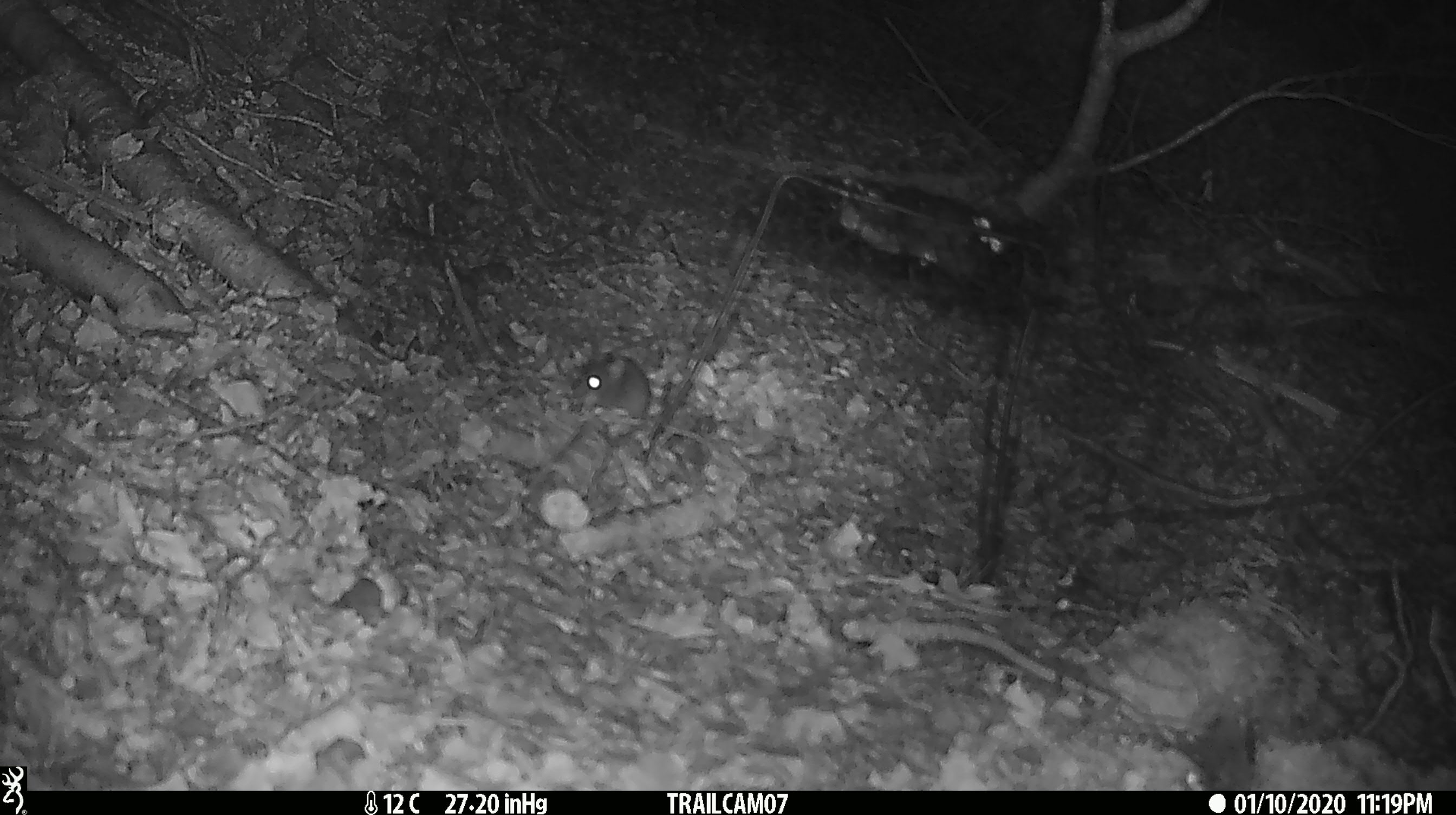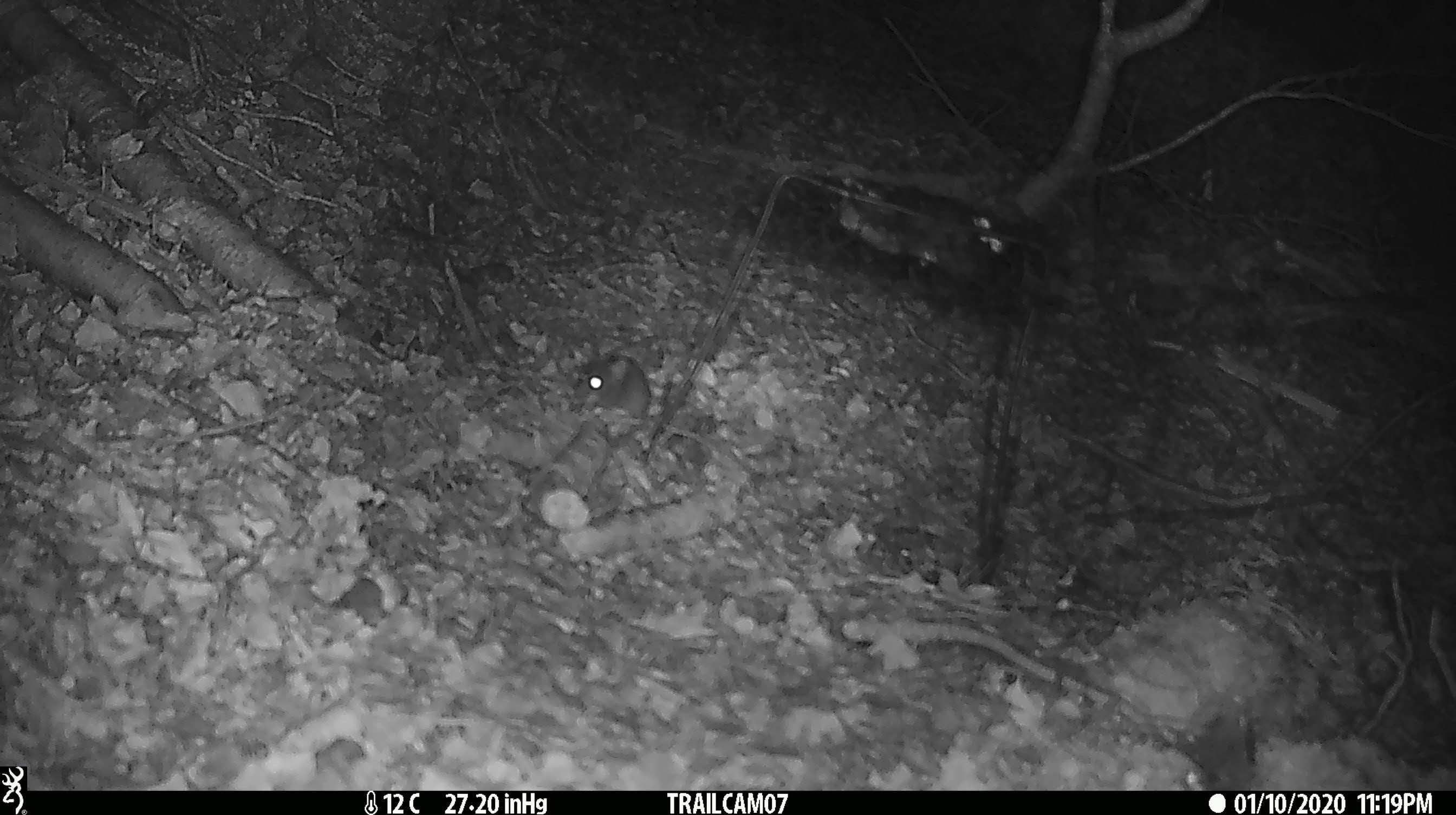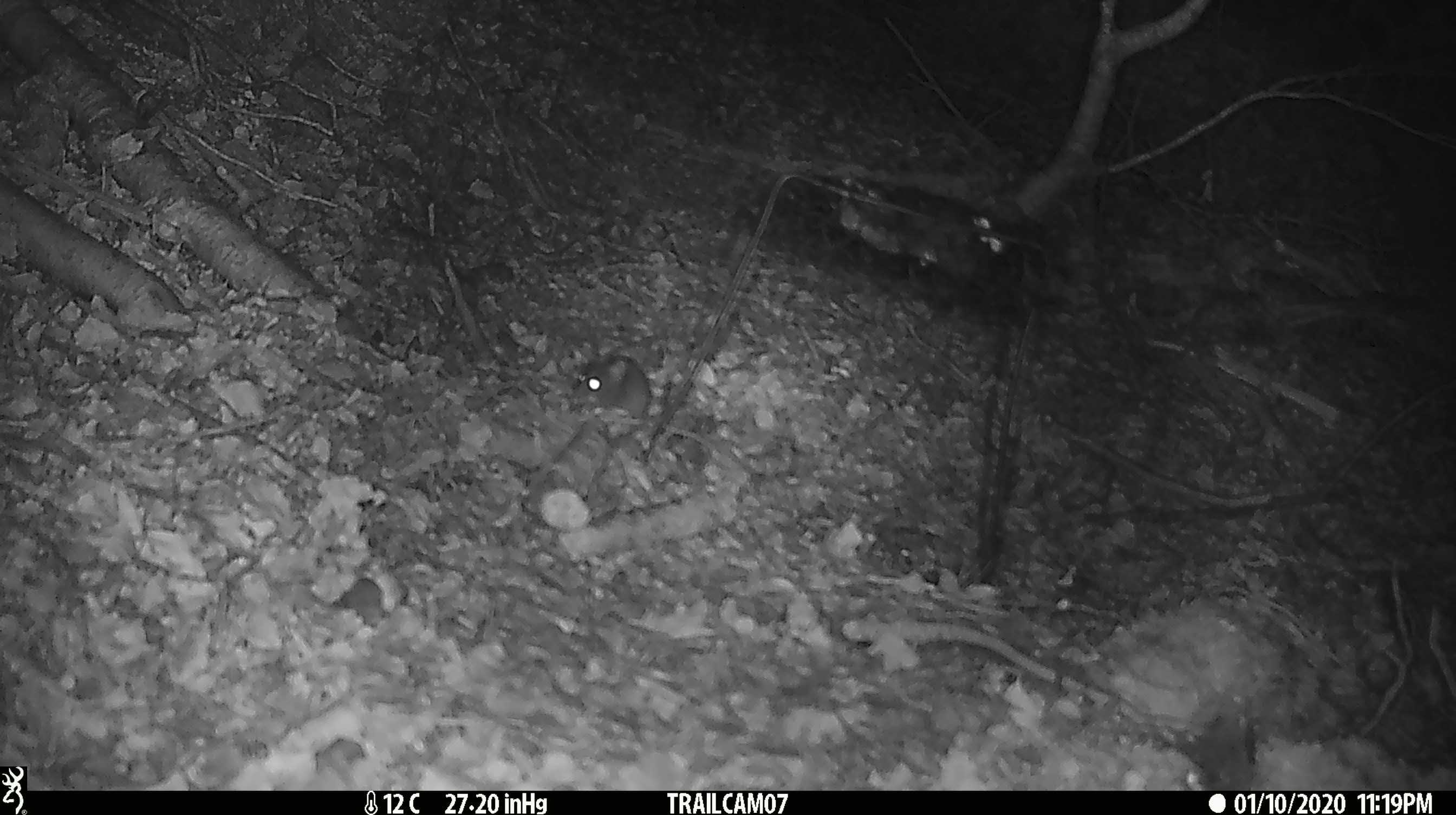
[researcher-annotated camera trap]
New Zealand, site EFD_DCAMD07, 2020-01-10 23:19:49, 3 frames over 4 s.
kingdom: Animalia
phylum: Chordata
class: Mammalia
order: Rodentia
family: Muridae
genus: Mus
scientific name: Mus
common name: mouse